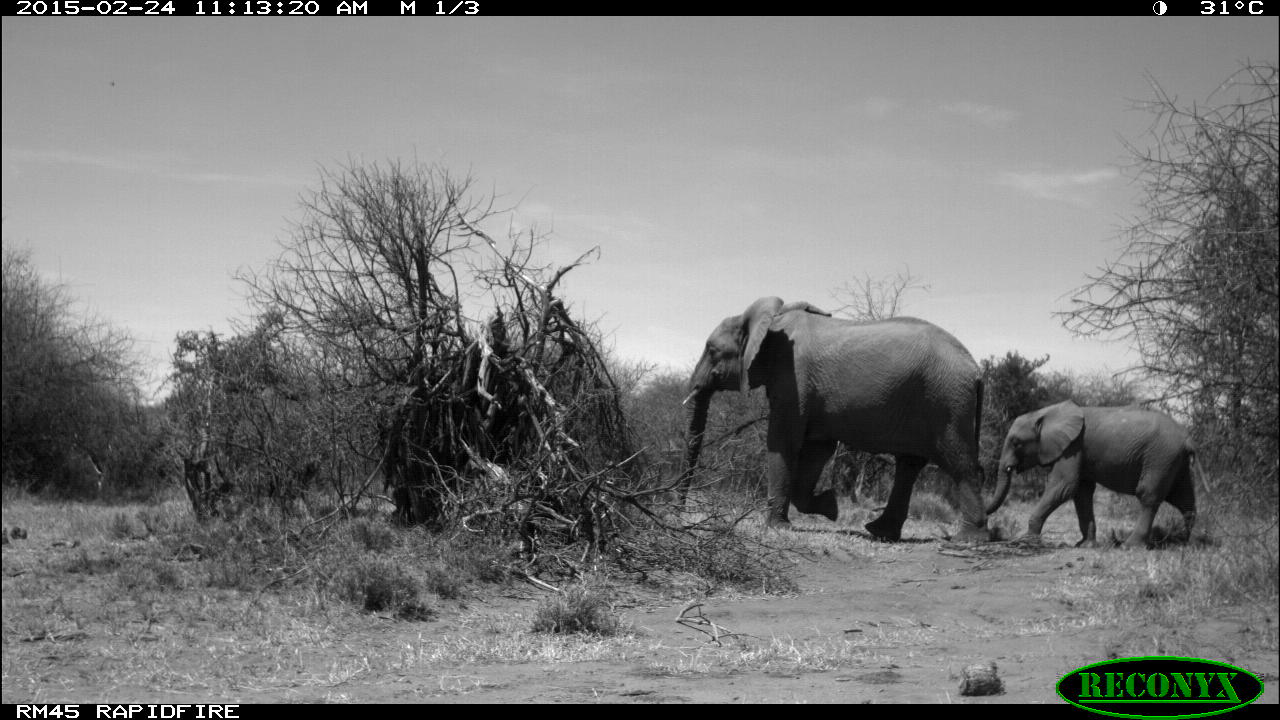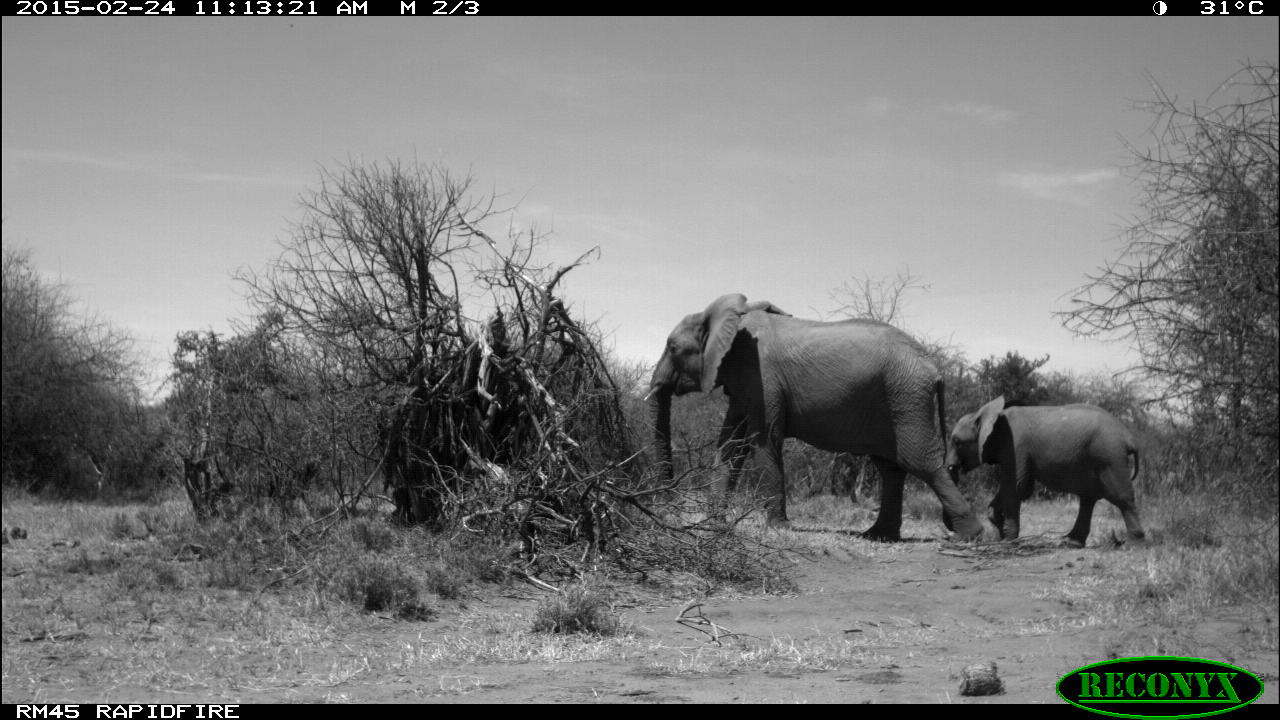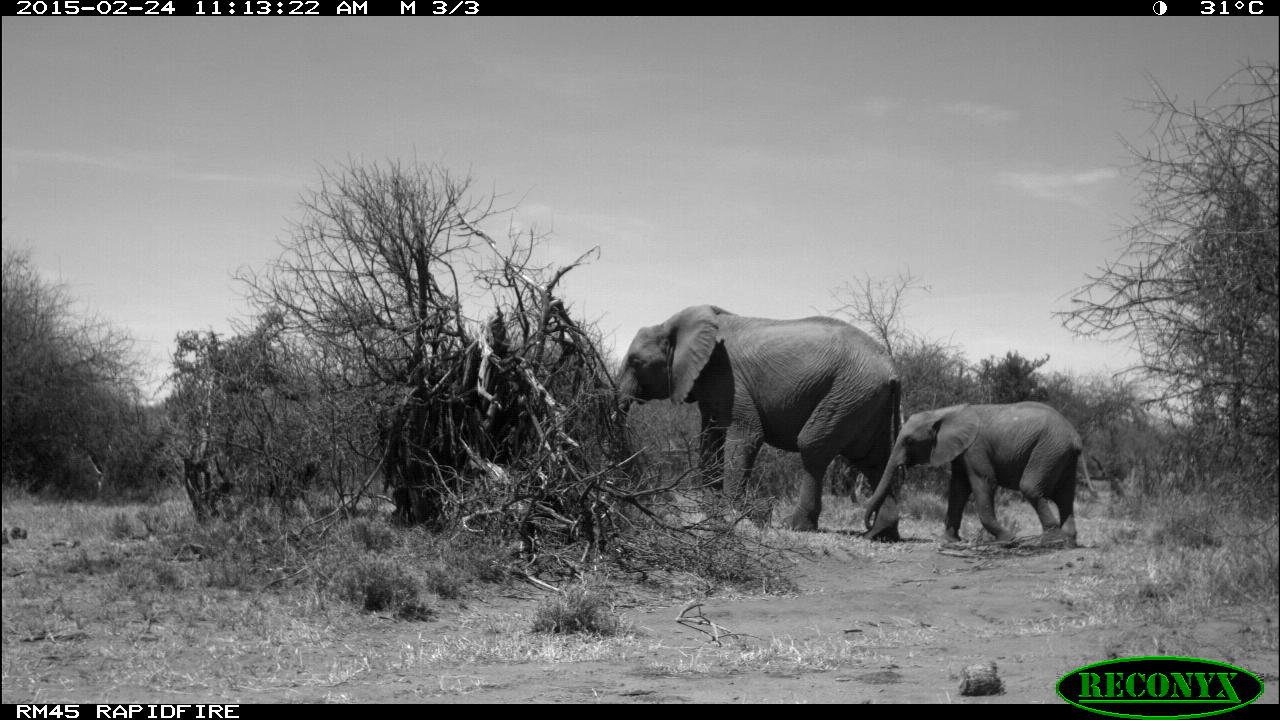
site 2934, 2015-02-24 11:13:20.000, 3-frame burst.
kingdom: Animalia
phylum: Chordata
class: Mammalia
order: Proboscidea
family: Elephantidae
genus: Loxodonta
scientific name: Loxodonta africana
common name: african bush elephant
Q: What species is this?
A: Loxodonta africana (african bush elephant).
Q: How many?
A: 2.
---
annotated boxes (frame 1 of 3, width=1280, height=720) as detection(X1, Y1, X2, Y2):
loxodonta africana: detection(671, 296, 1008, 547); detection(984, 401, 1216, 553)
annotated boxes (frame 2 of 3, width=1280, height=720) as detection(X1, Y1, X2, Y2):
loxodonta africana: detection(642, 289, 985, 540); detection(945, 397, 1149, 547)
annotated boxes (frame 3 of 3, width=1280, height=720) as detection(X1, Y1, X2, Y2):
loxodonta africana: detection(605, 304, 908, 544); detection(859, 400, 1079, 551)